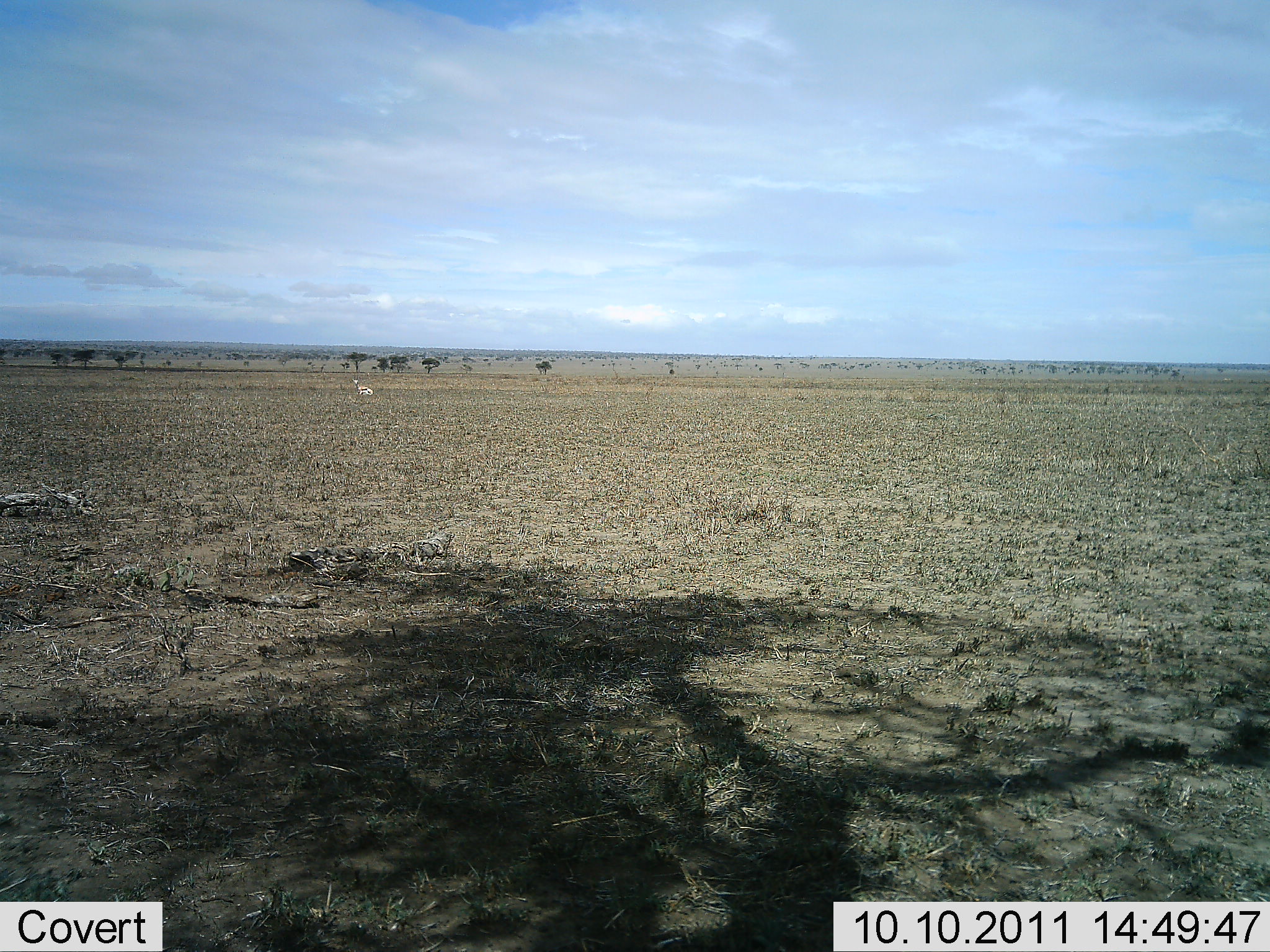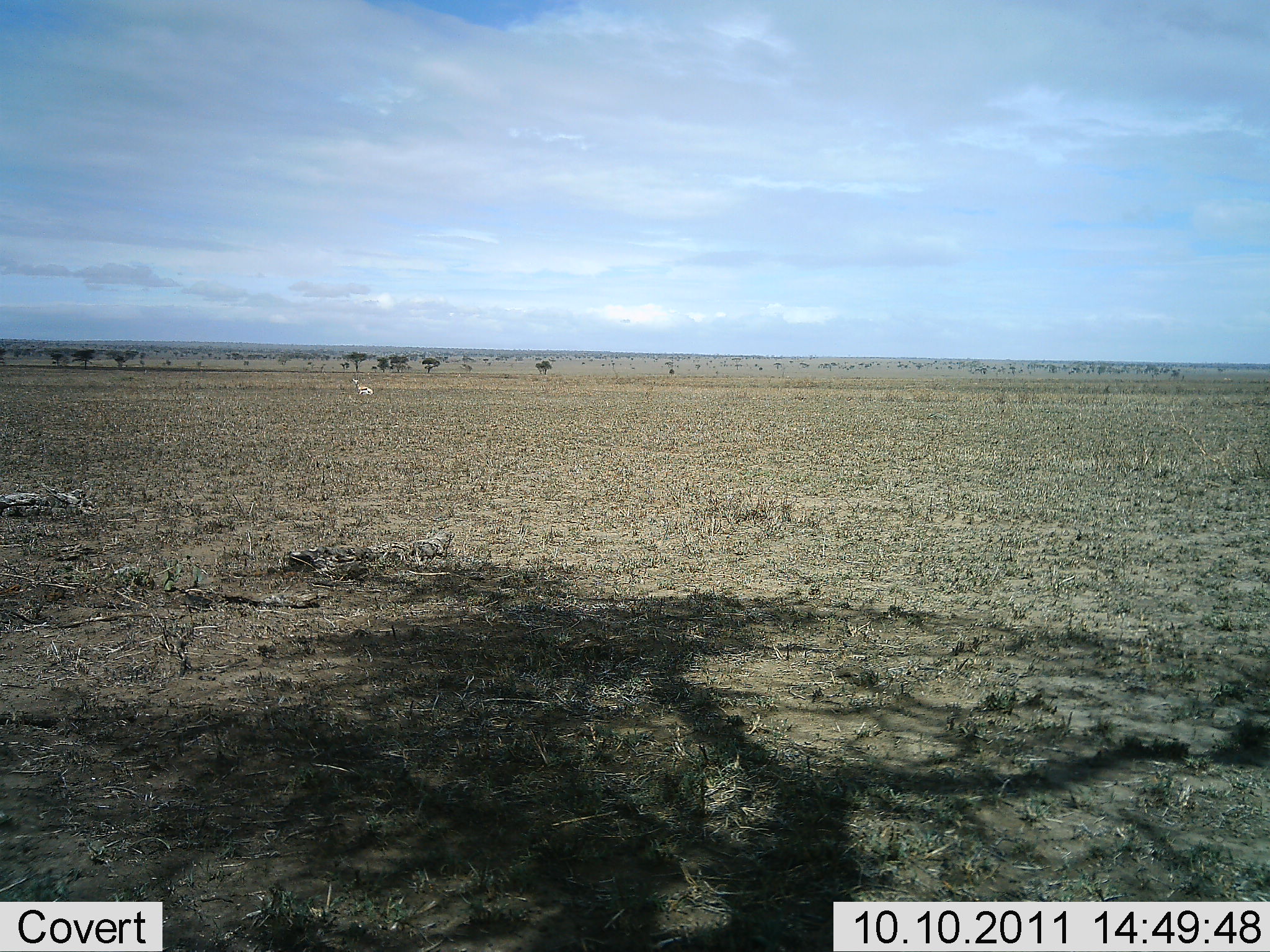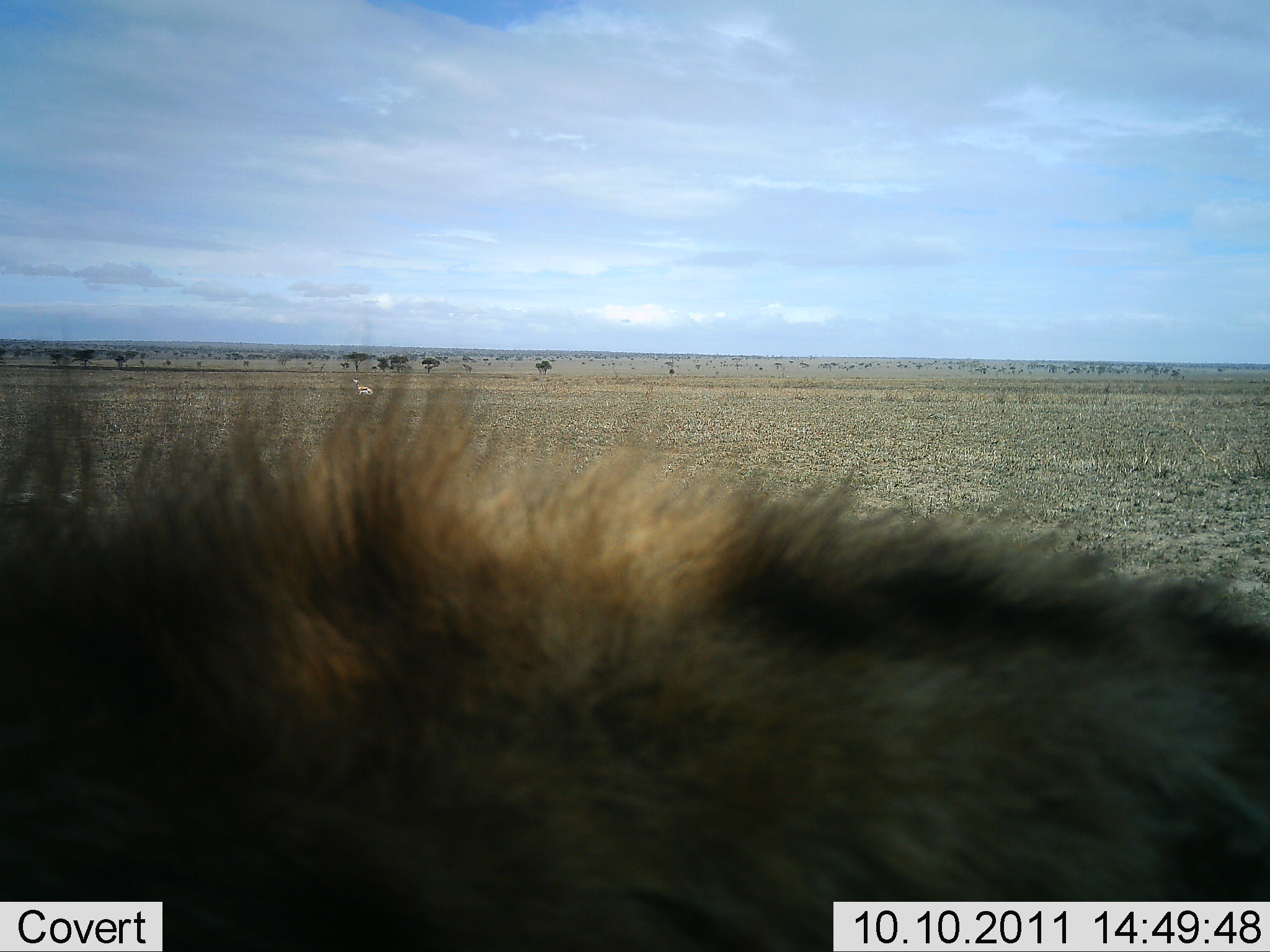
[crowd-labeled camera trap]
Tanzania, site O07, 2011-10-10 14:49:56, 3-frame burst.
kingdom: Animalia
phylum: Chordata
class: Mammalia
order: Carnivora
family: Hyaenidae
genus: Crocuta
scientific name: Crocuta crocuta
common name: spotted hyena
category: hyenaspotted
Hyenaspotted (spotted hyena) (Crocuta crocuta), count 1. Behavior (volunteer vote fractions): standing 25%, resting 0%, moving 75%, interacting 0%. Young present (vote fraction): 0%. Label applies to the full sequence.